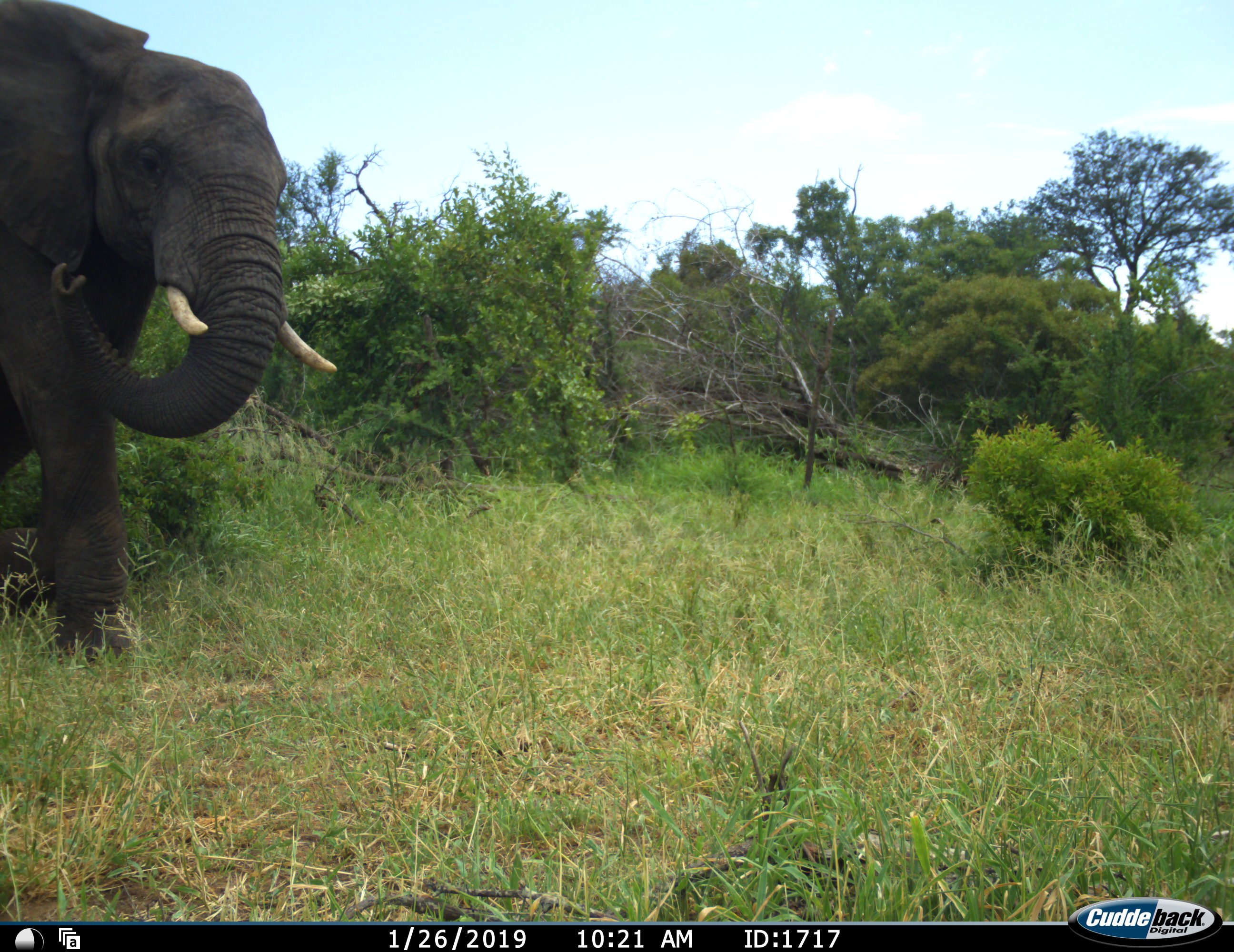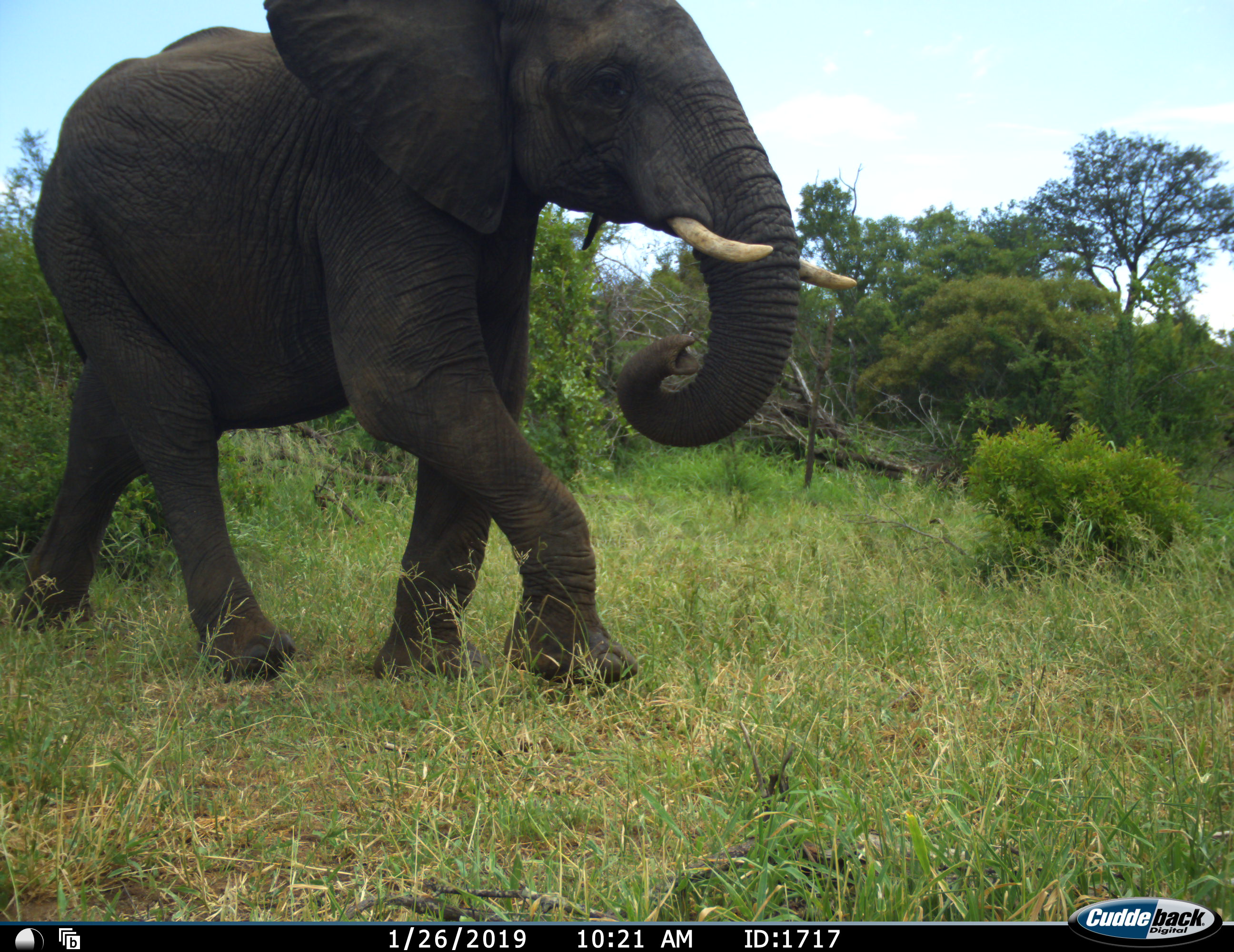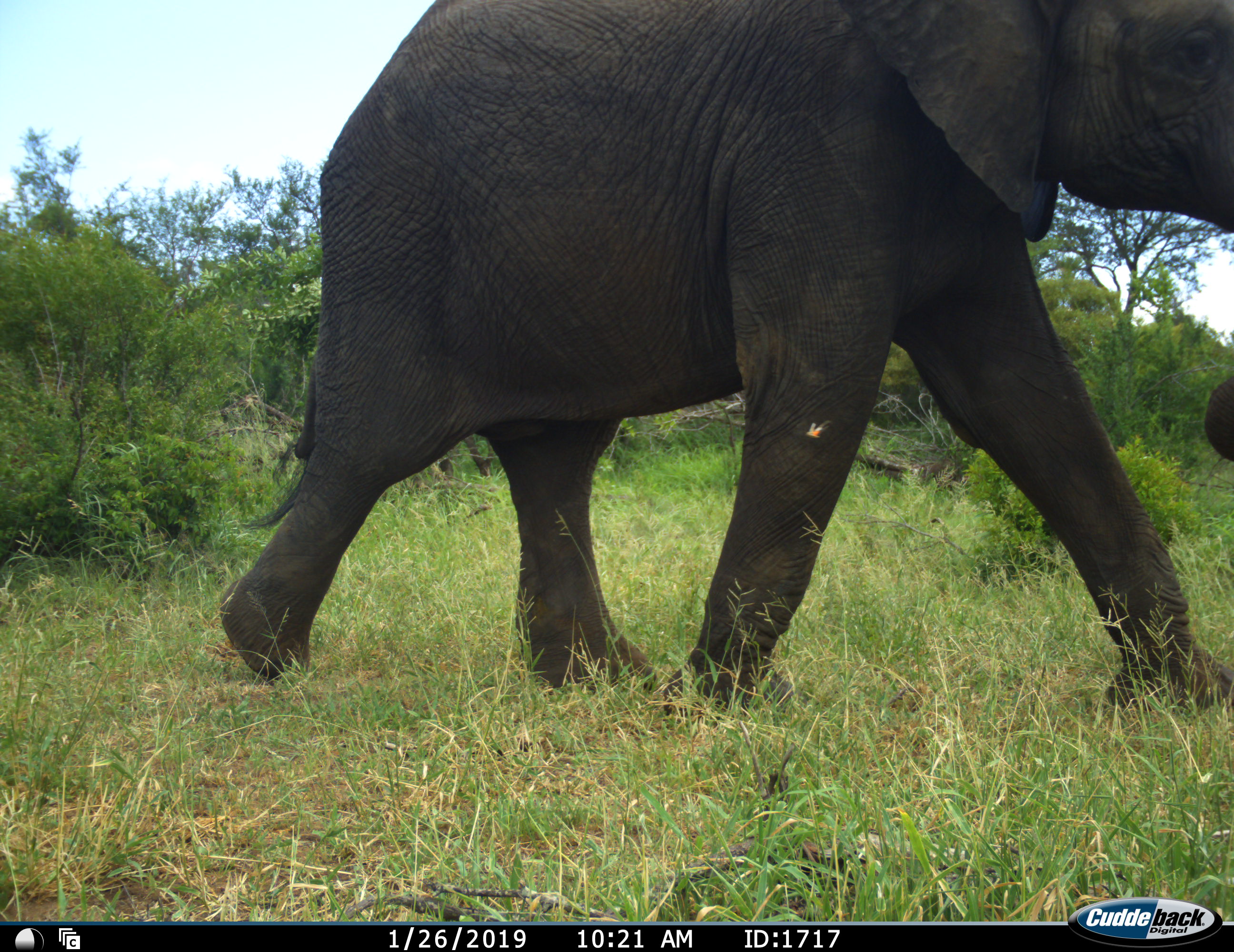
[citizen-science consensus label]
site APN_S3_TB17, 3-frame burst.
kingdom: Animalia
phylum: Chordata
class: Mammalia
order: Proboscidea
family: Elephantidae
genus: Loxodonta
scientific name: Loxodonta africana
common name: african bush elephant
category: elephant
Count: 1.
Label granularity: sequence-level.